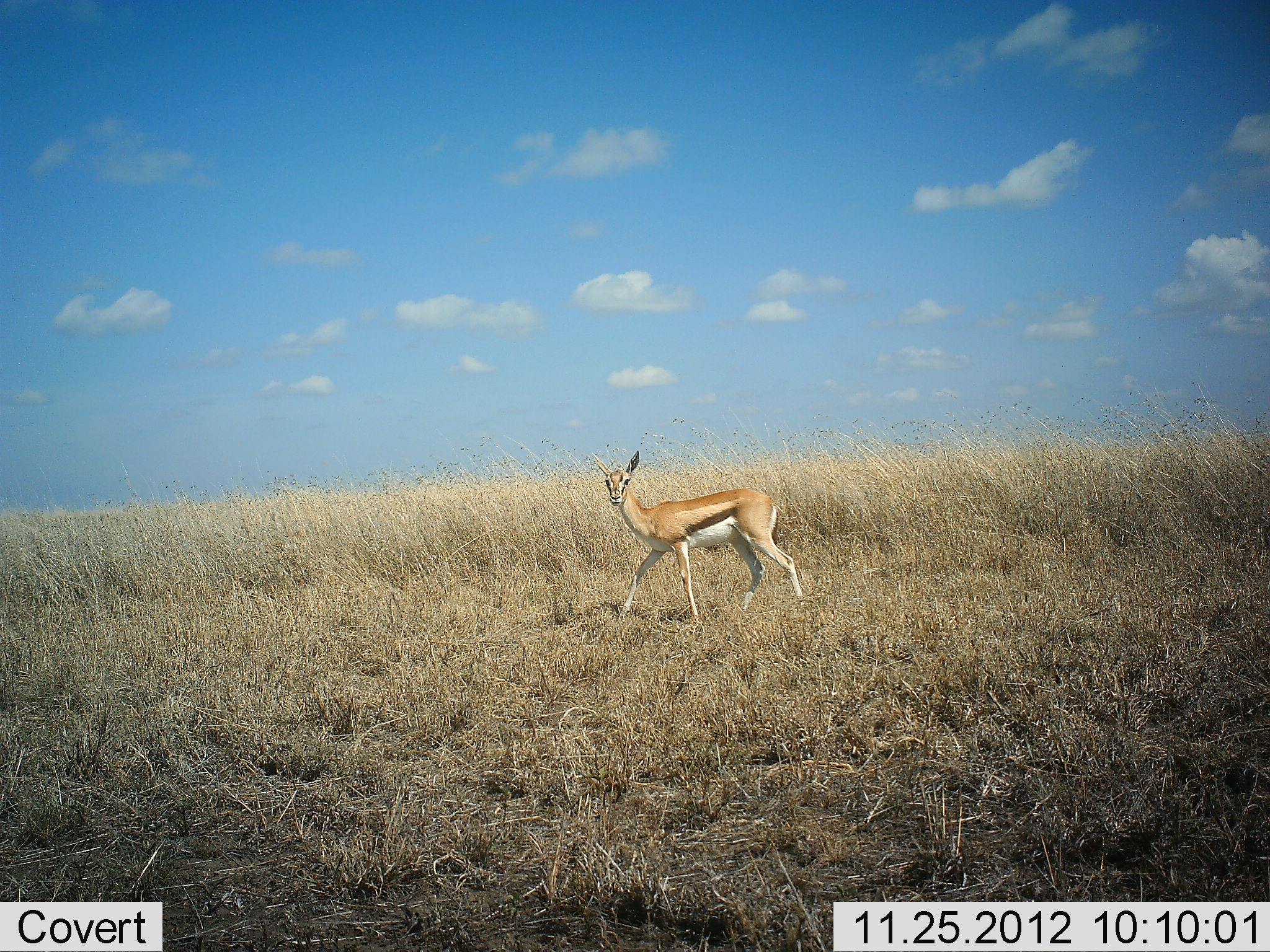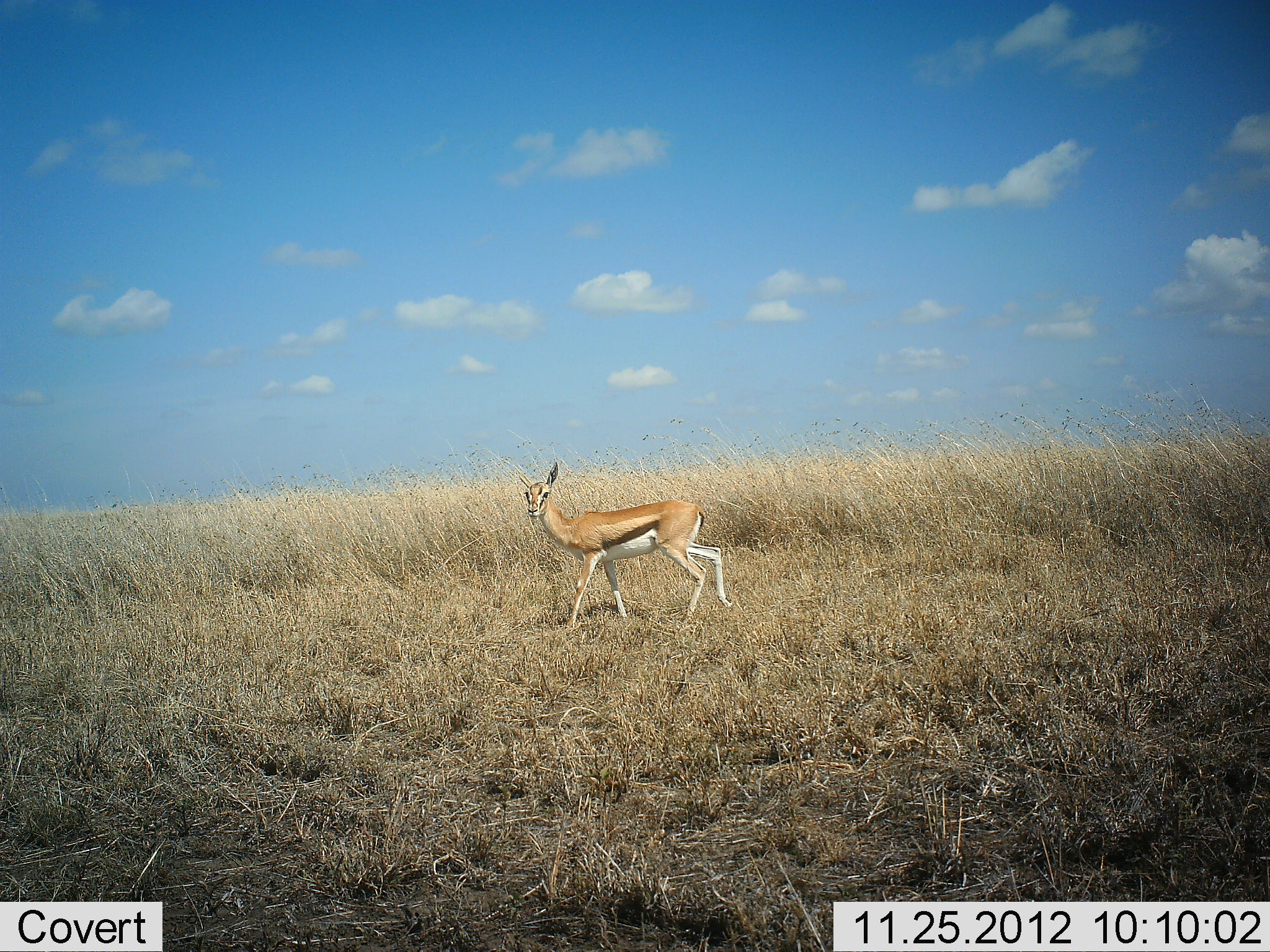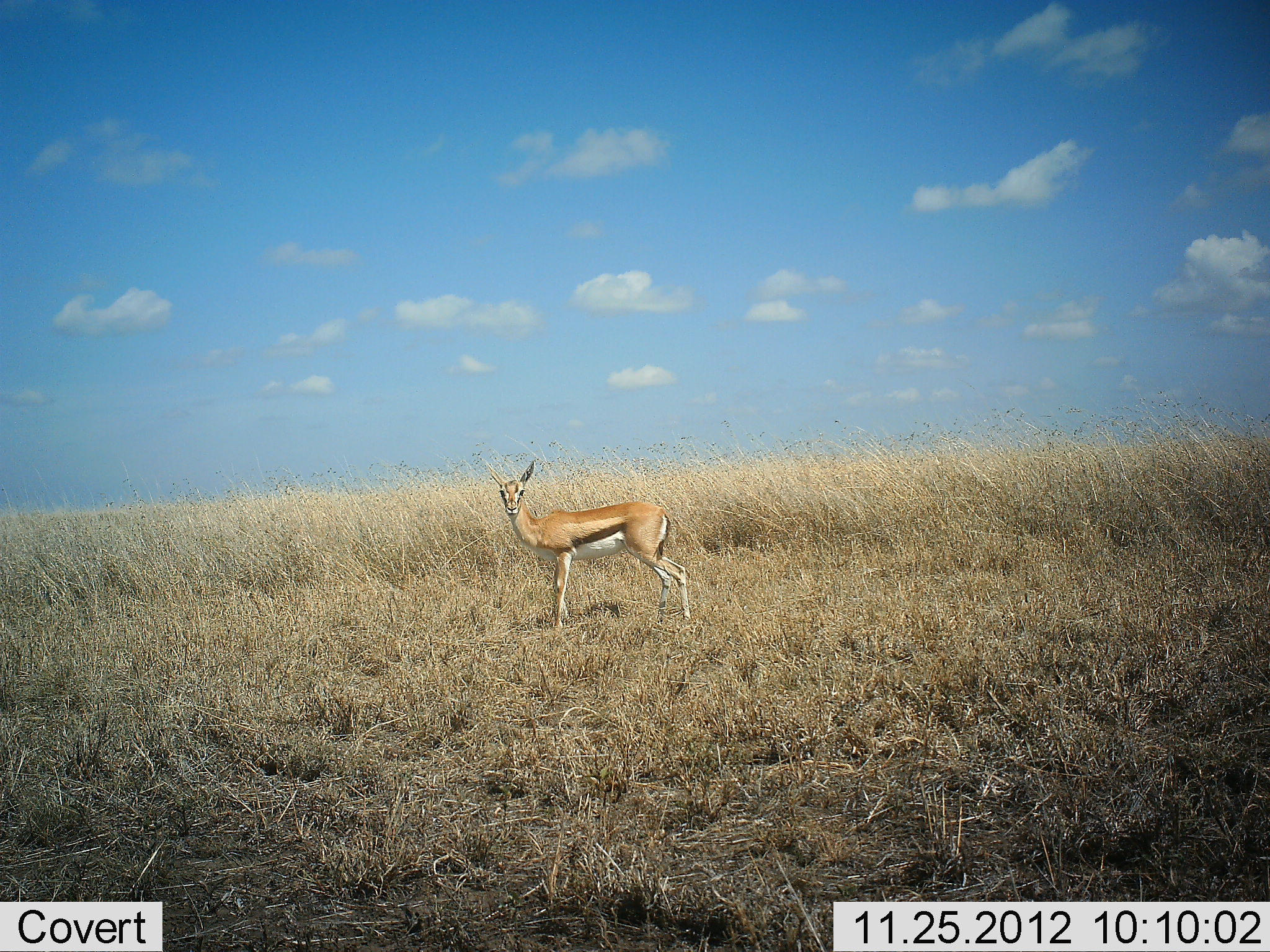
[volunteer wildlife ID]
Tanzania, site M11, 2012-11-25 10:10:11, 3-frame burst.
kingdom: Animalia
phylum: Chordata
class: Mammalia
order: Artiodactyla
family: Bovidae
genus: Eudorcas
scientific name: Eudorcas thomsonii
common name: thomson's gazelle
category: gazellethomsons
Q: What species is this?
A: Gazellethomsons (thomson's gazelle) (Eudorcas thomsonii).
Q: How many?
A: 1.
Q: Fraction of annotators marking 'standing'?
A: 4%.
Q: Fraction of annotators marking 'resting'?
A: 0%.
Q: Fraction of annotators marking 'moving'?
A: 100%.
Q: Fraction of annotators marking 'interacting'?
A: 0%.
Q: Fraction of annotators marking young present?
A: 4%.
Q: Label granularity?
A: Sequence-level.